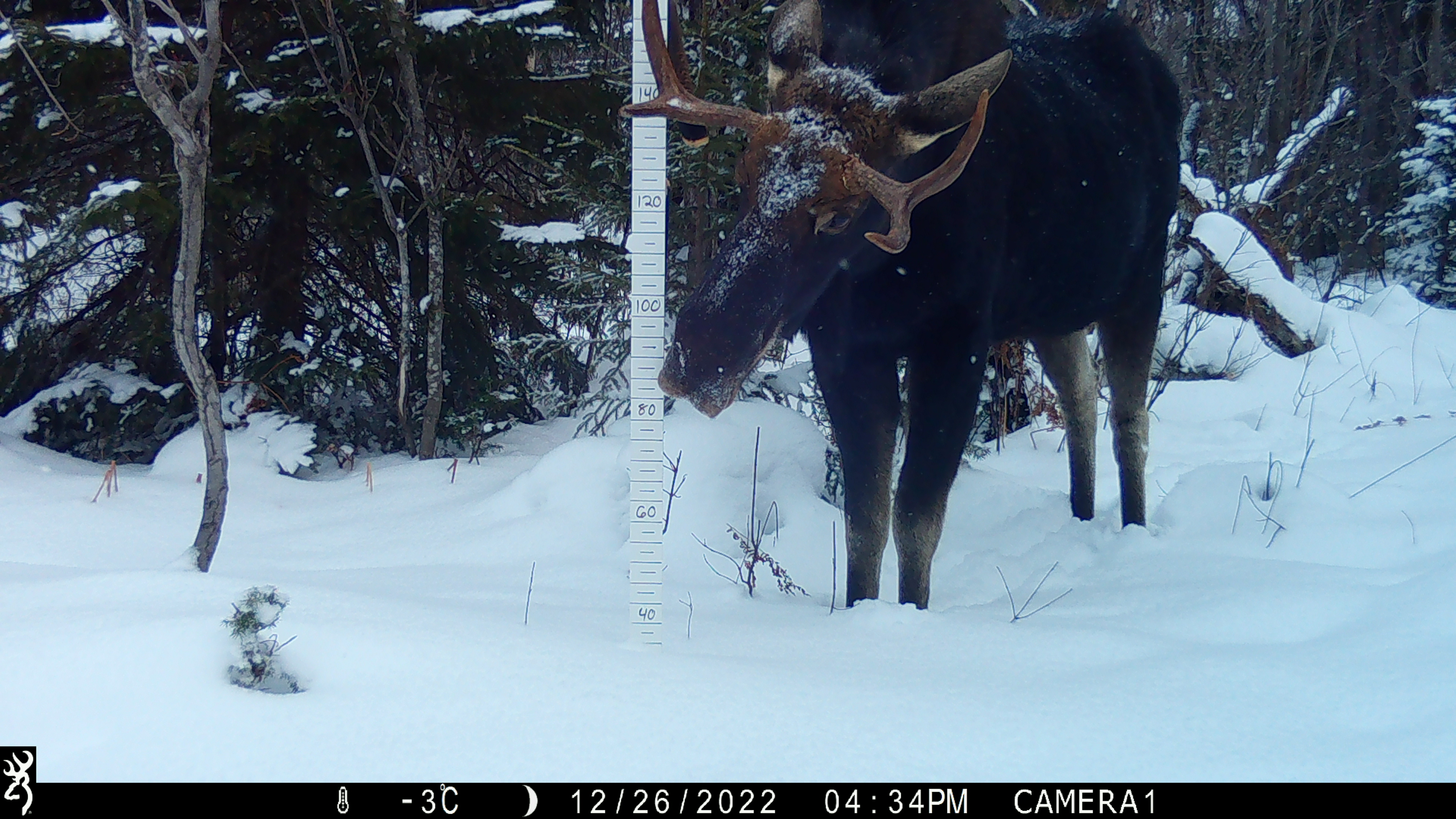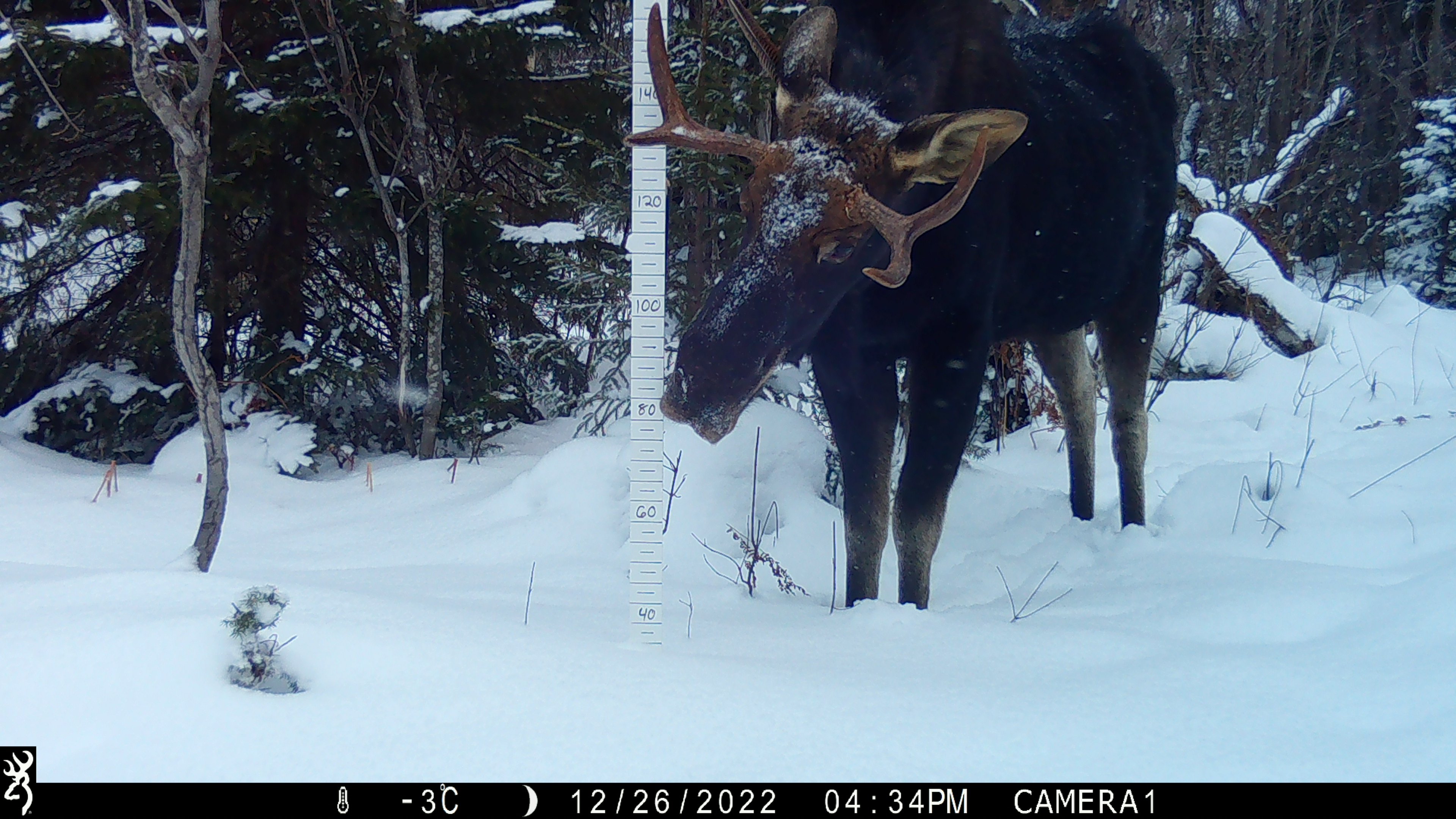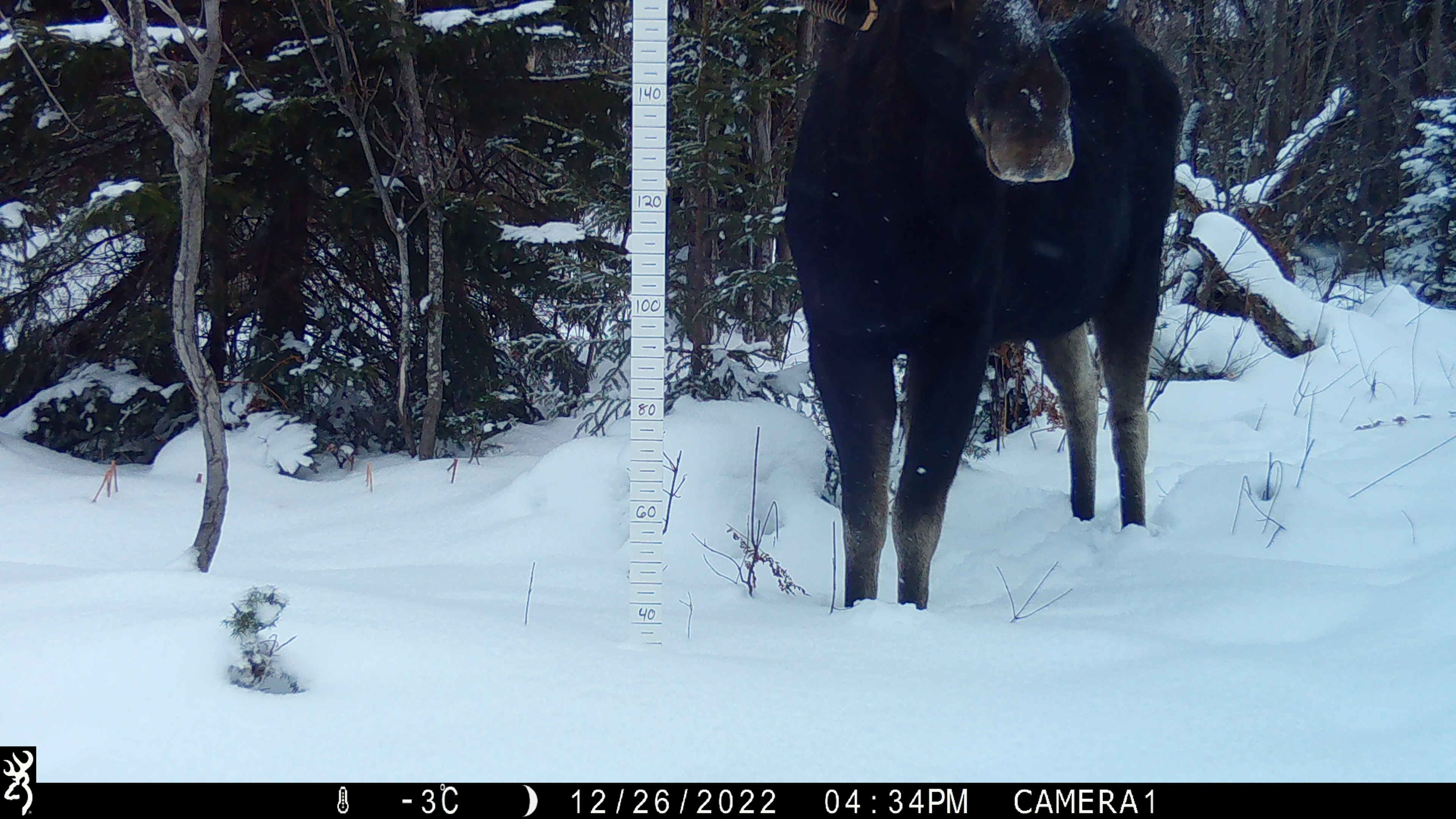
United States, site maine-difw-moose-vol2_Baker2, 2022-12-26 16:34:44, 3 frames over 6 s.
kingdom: Animalia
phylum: Chordata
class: Mammalia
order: Artiodactyla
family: Cervidae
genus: Alces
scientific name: Alces alces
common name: moose